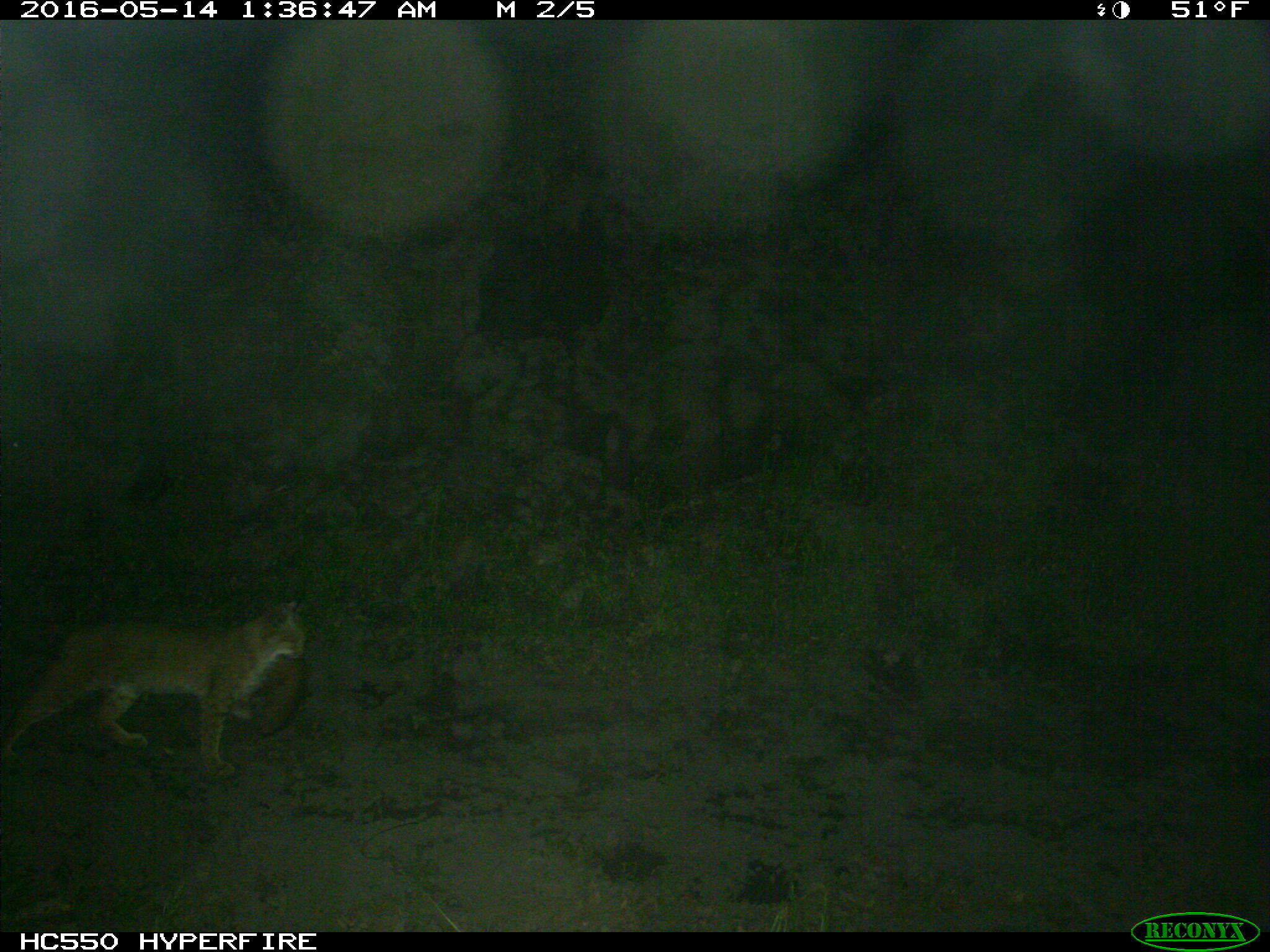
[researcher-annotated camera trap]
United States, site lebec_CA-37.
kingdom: Animalia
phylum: Chordata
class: Mammalia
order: Carnivora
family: Felidae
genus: Lynx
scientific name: Lynx rufus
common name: bobcat